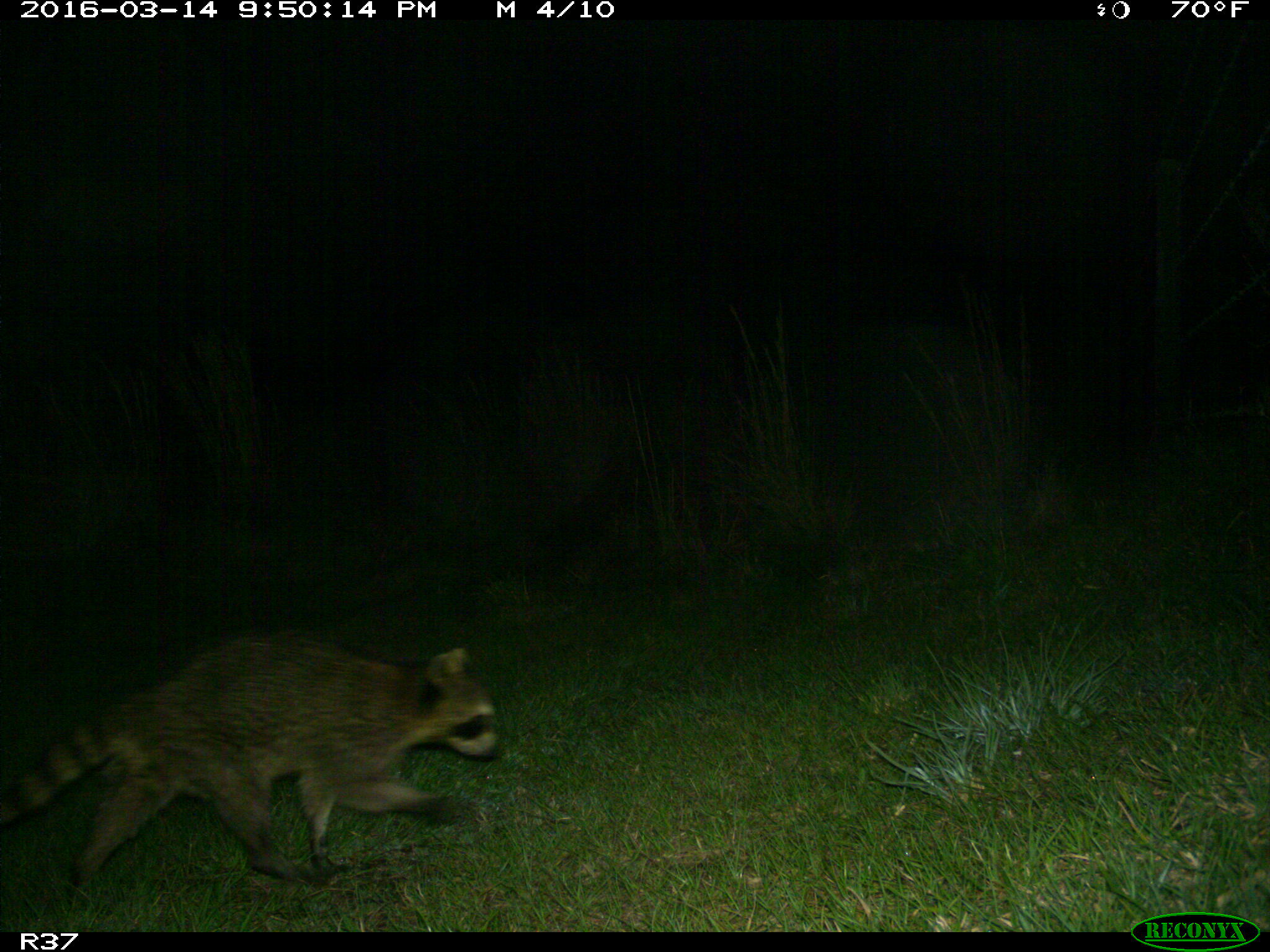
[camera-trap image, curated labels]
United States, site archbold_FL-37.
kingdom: Animalia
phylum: Chordata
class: Mammalia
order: Carnivora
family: Procyonidae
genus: Procyon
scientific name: Procyon lotor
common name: common raccoon